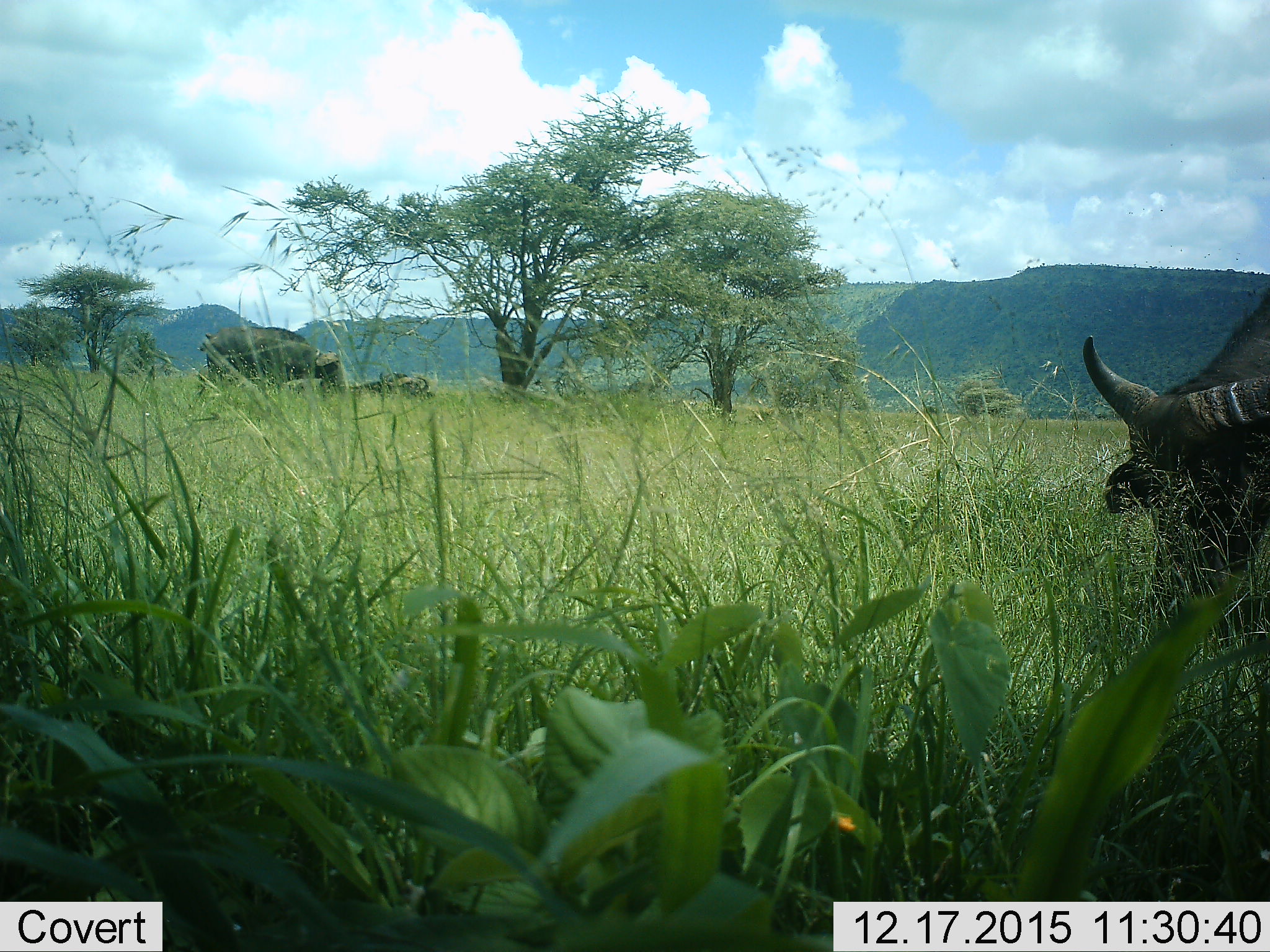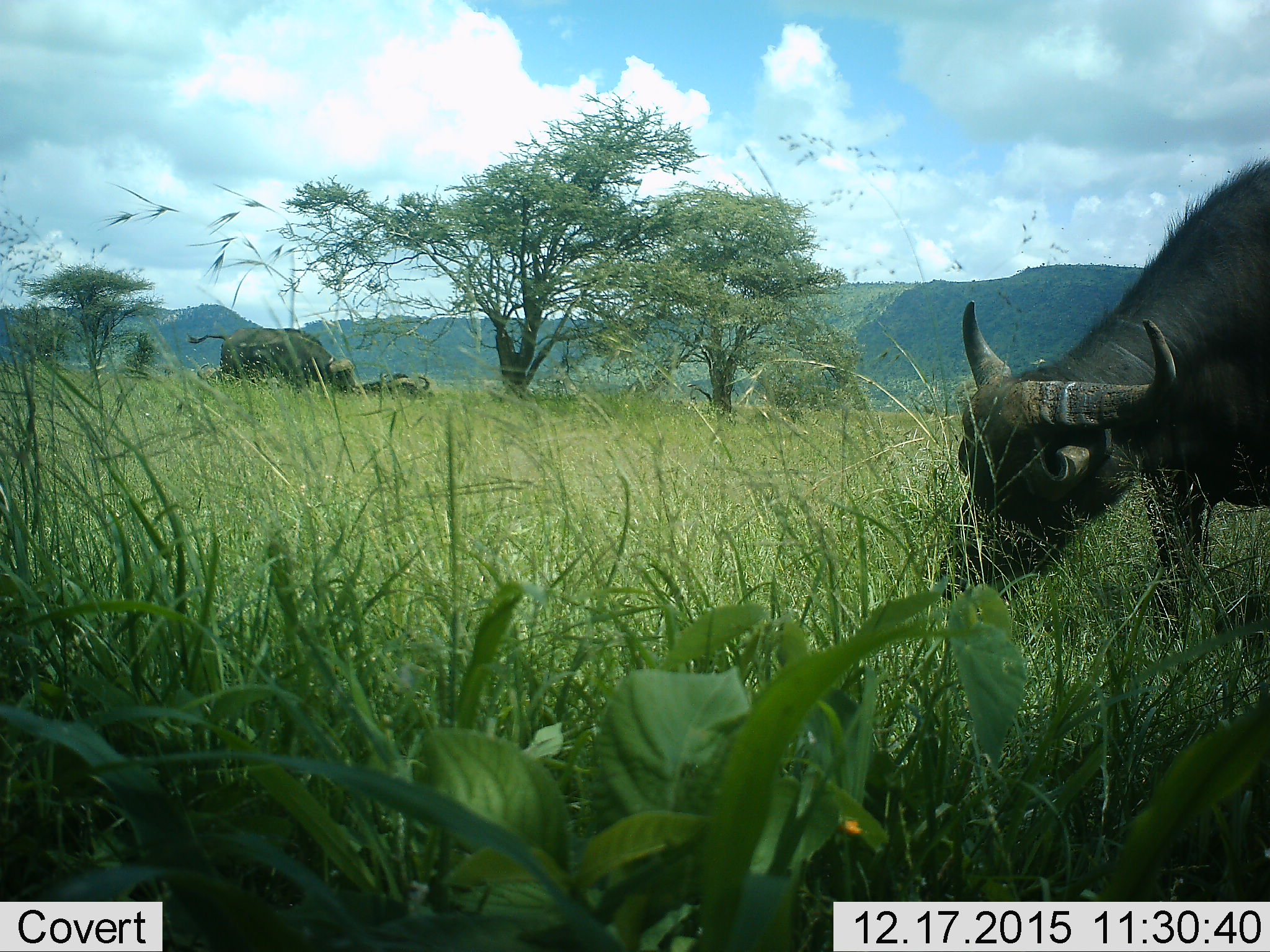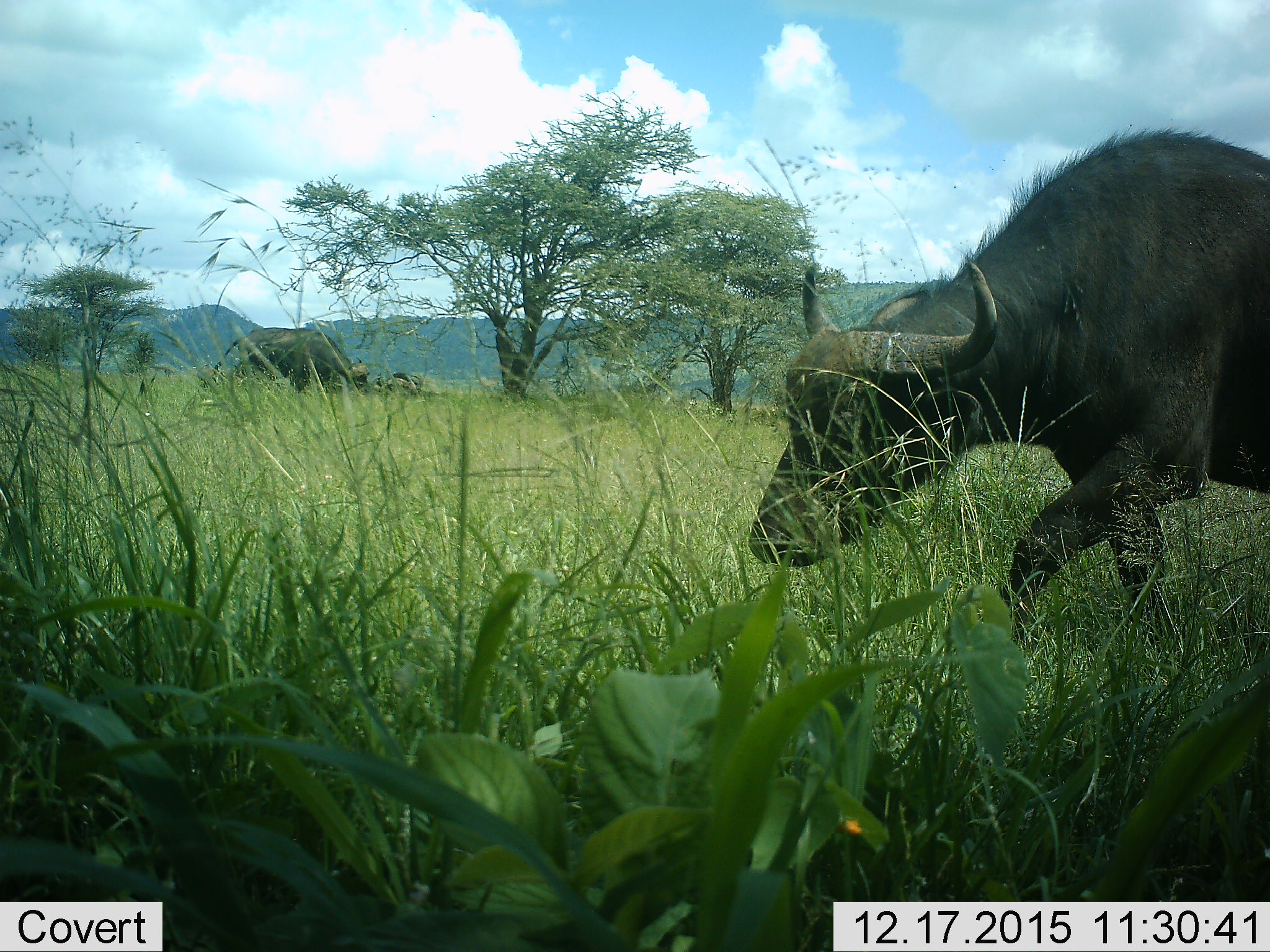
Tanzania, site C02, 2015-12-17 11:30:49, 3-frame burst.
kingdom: Animalia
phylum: Chordata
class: Mammalia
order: Artiodactyla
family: Bovidae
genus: Syncerus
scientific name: Syncerus caffer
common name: cape buffalo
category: buffalo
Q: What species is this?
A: Buffalo (cape buffalo) (Syncerus caffer).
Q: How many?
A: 3.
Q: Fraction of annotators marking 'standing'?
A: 47%.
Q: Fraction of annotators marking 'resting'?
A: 42%.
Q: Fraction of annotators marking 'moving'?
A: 63%.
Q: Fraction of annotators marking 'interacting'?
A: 0%.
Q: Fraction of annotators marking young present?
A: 0%.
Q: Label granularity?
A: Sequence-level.